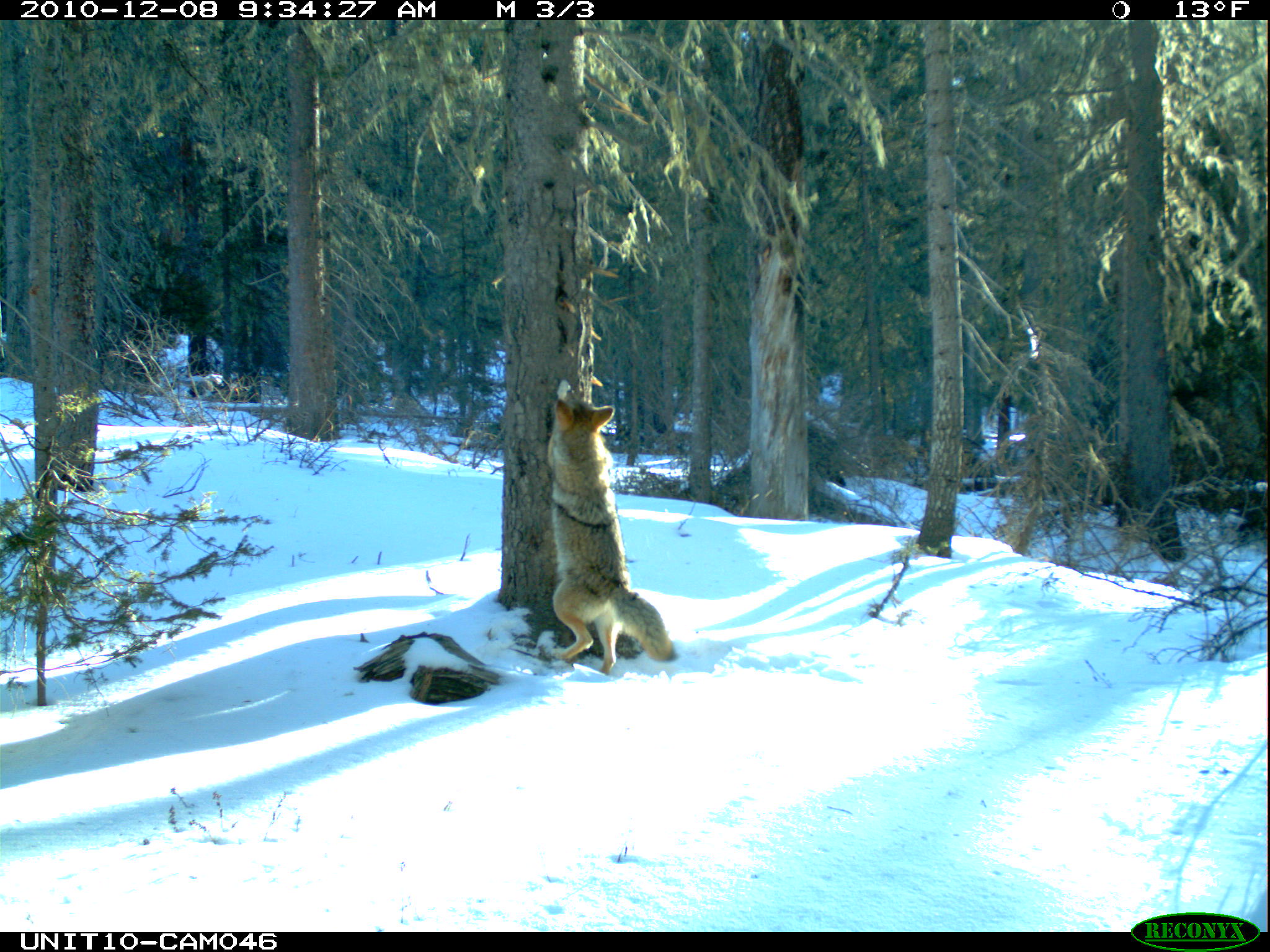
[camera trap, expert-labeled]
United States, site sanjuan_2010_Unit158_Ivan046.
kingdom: Animalia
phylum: Chordata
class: Mammalia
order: Carnivora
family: Canidae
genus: Canis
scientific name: Canis latrans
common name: coyote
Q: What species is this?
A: Canis latrans (coyote).